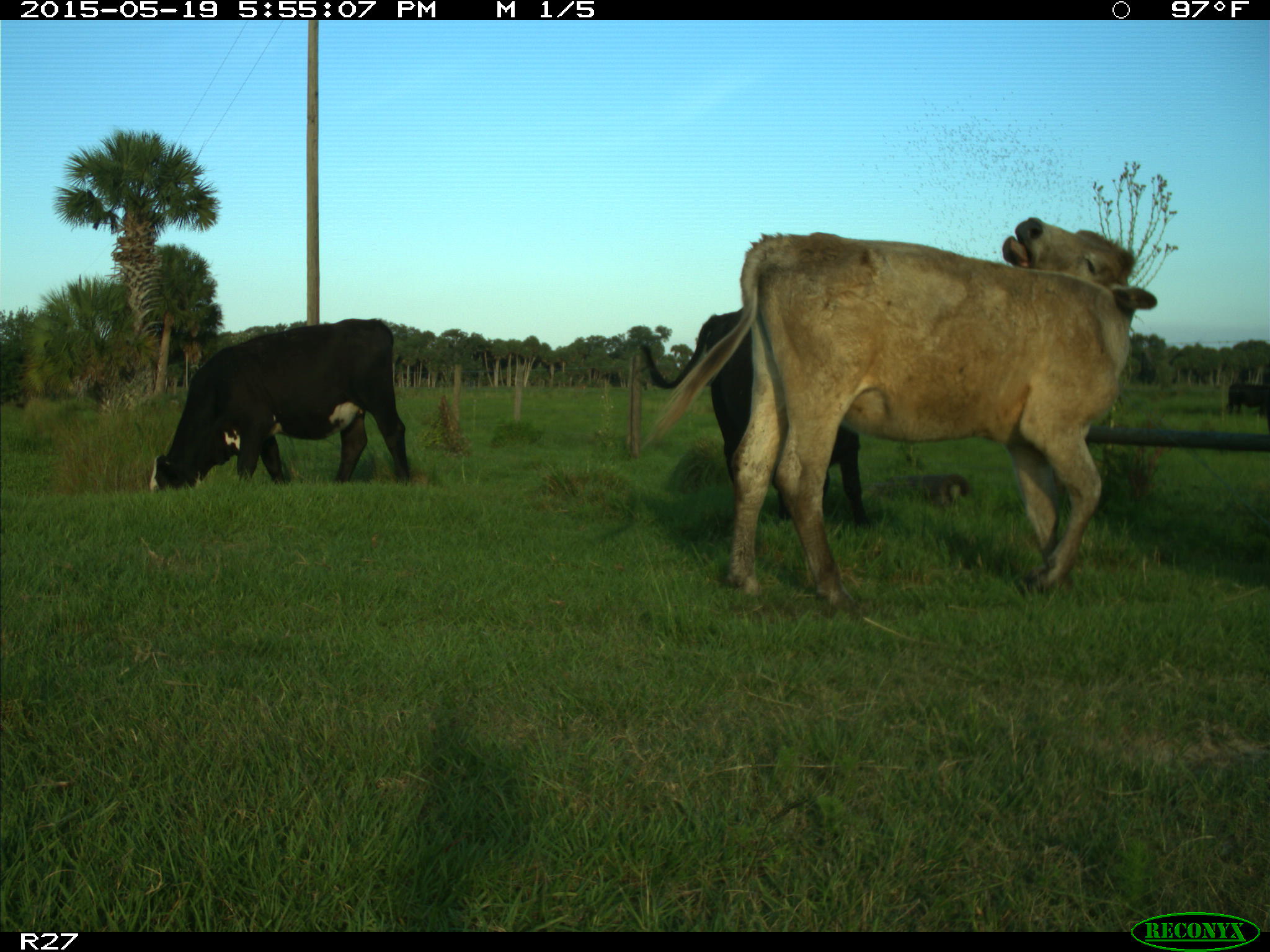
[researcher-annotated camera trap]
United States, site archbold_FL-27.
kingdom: Animalia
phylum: Chordata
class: Mammalia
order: Artiodactyla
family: Bovidae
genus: Bos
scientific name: Bos taurus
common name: domestic cow